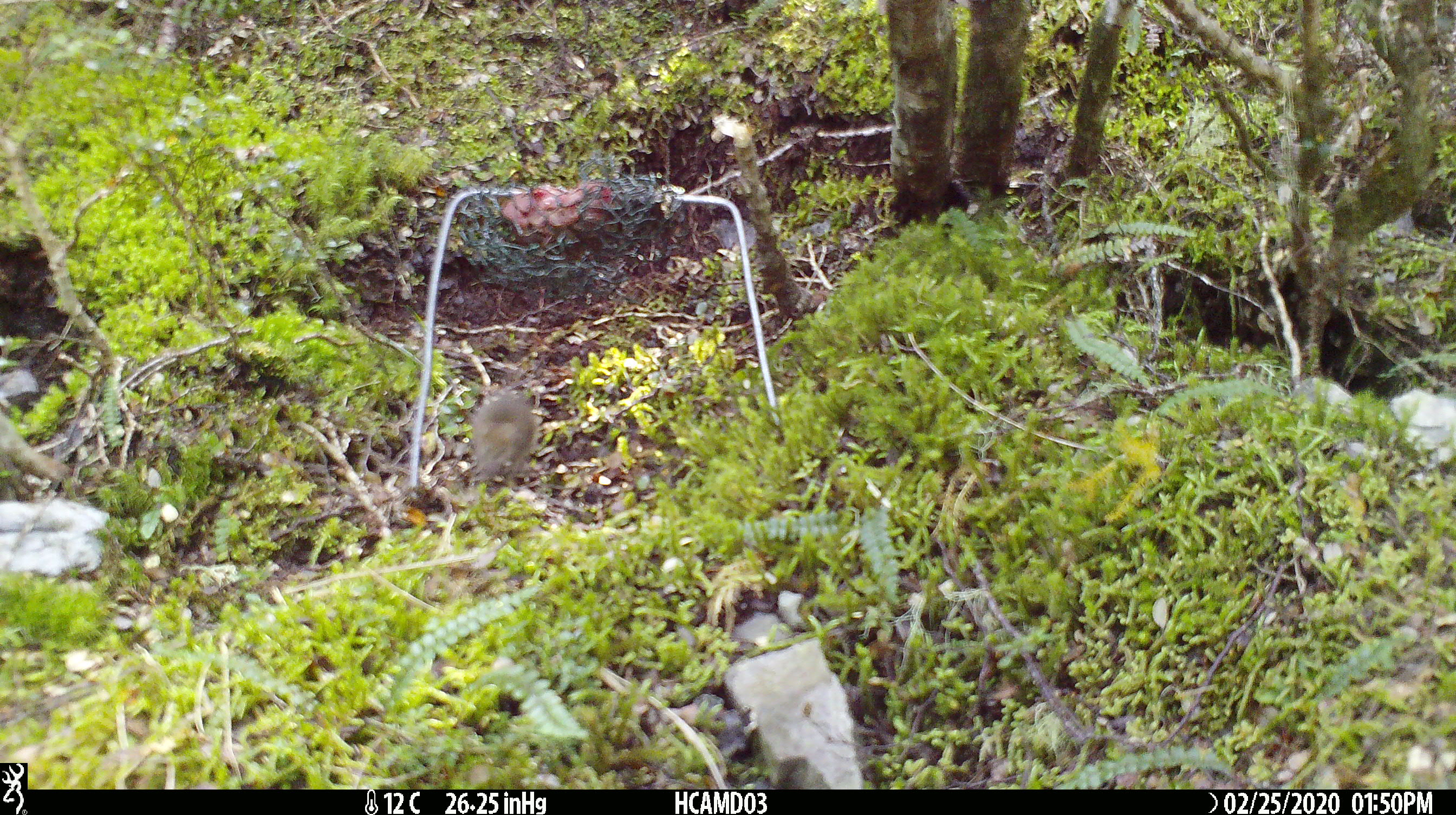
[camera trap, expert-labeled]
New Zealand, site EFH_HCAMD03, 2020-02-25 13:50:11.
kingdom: Animalia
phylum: Chordata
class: Mammalia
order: Rodentia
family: Muridae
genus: Mus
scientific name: Mus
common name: mouse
Mouse (Mus).